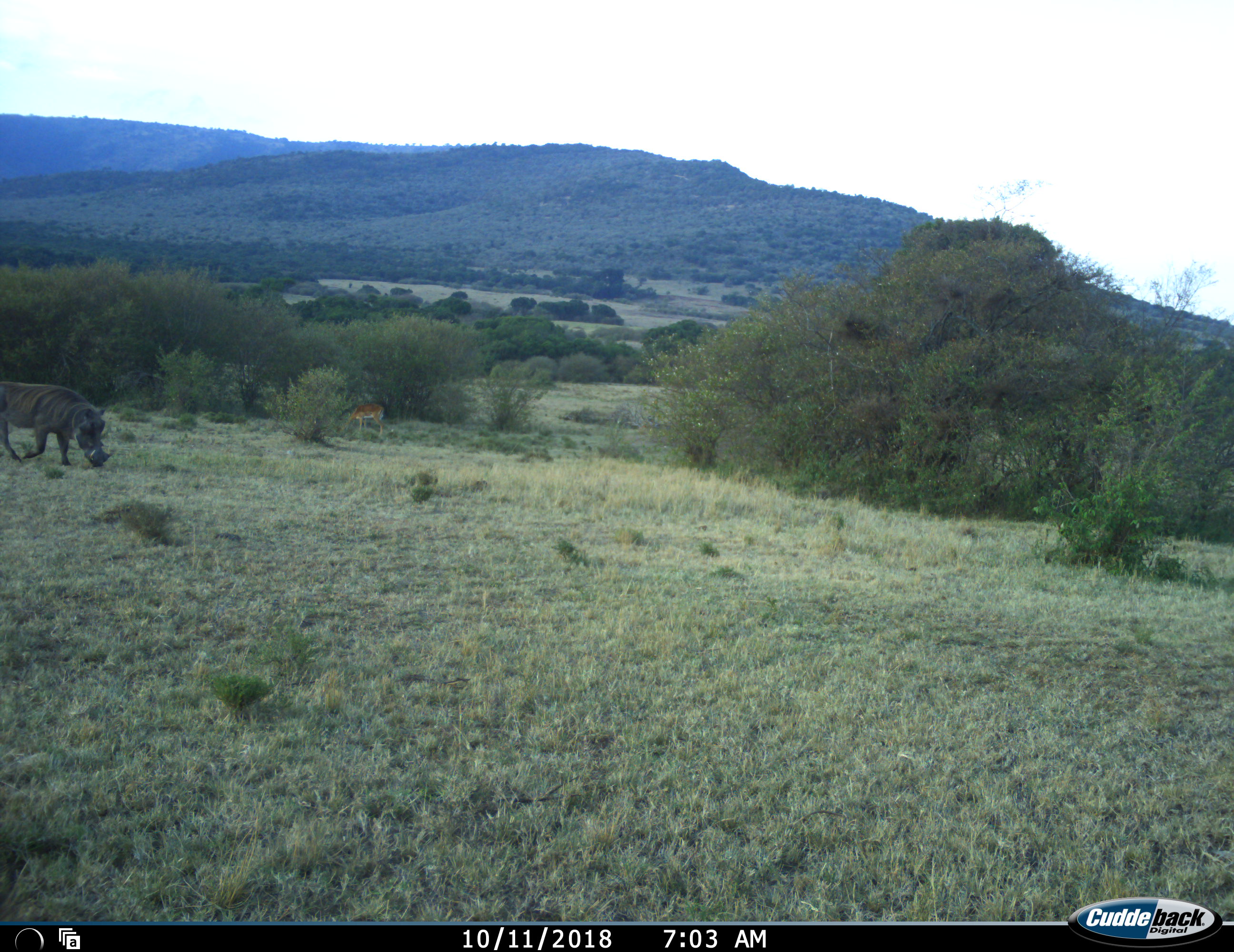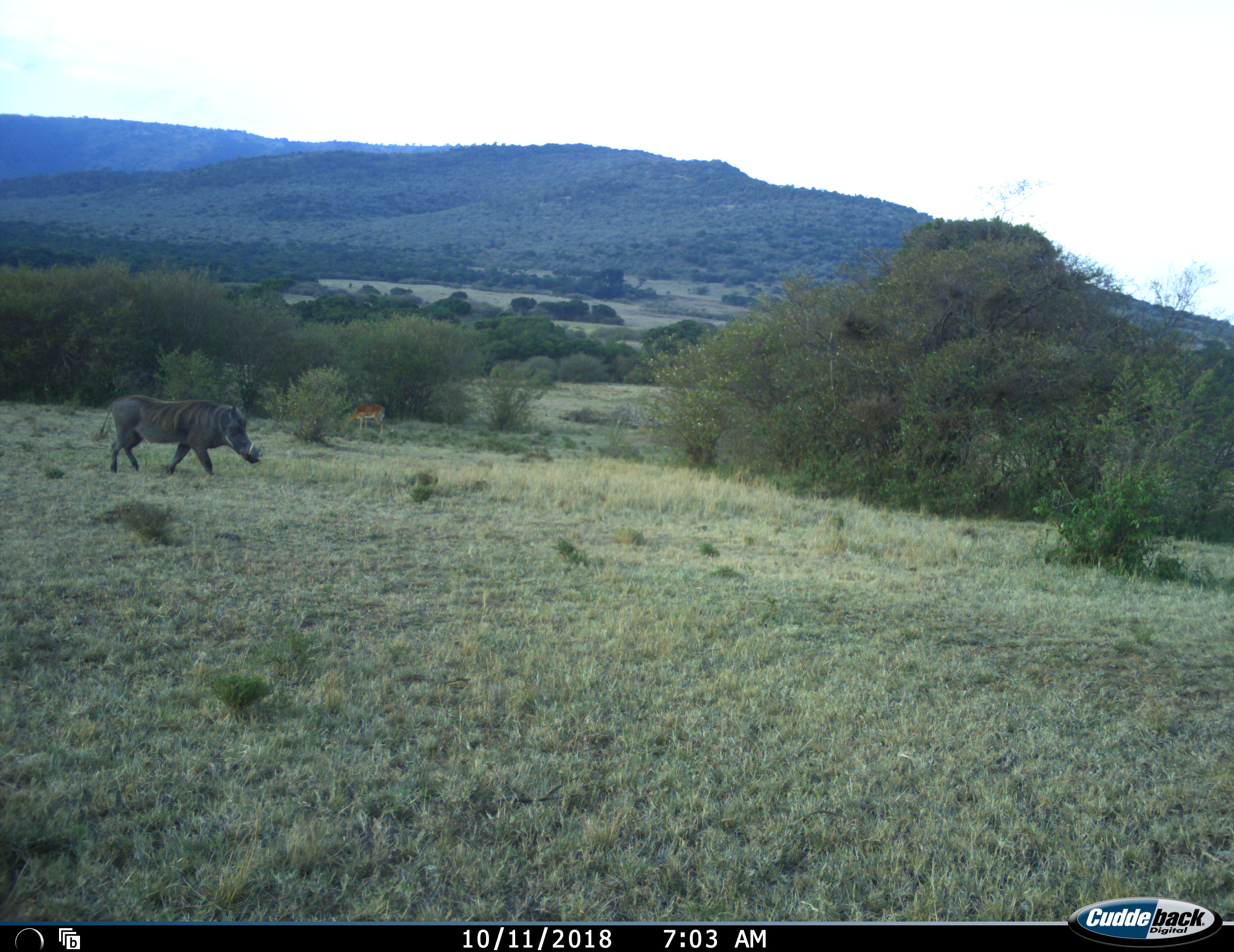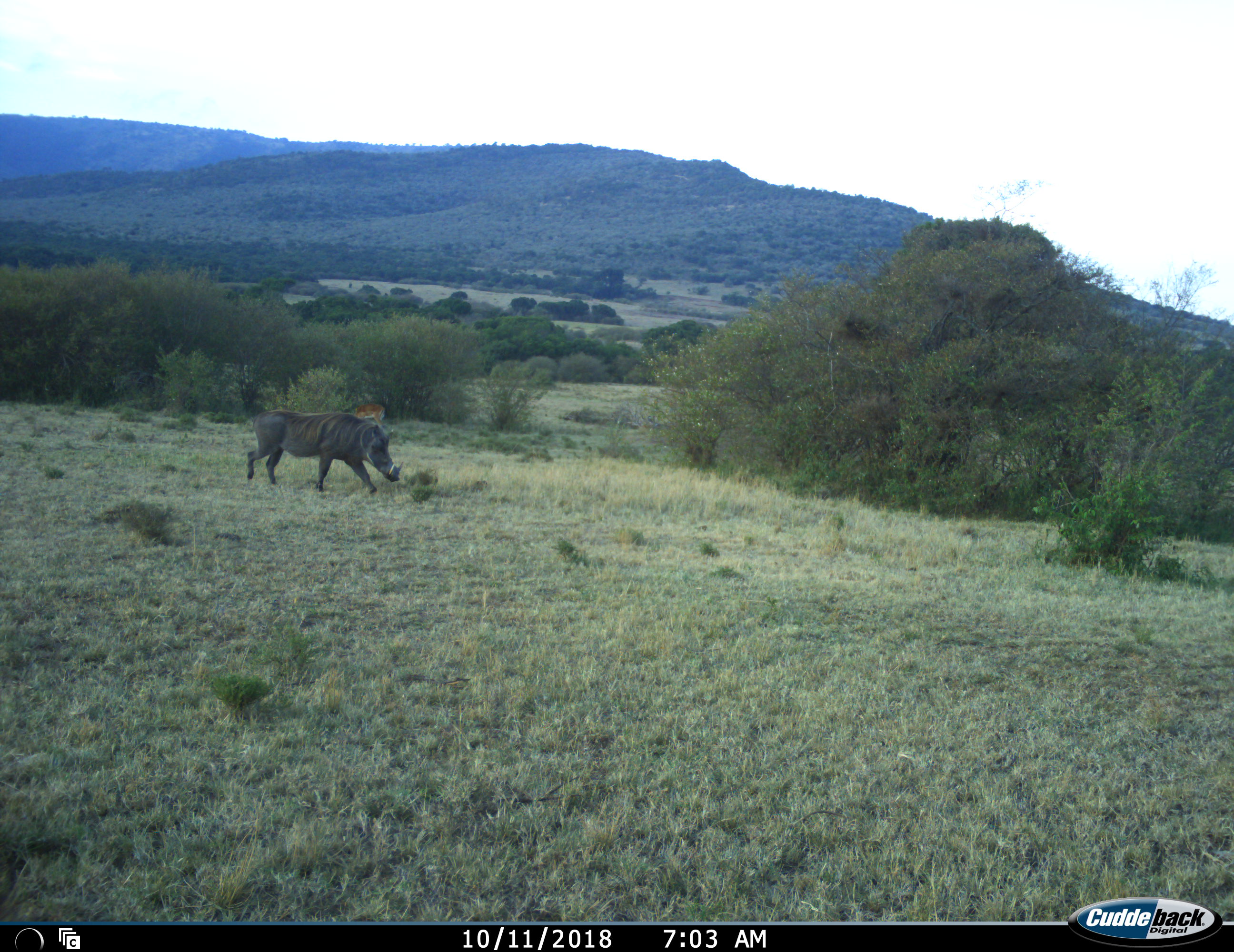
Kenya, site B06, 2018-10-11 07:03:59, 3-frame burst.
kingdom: Animalia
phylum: Chordata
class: Mammalia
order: Artiodactyla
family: Bovidae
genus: Aepyceros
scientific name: Aepyceros melampus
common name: impala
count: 1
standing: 17%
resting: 0%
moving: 0%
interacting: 0%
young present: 0%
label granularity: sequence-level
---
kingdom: Animalia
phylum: Chordata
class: Mammalia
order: Artiodactyla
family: Suidae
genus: Phacochoerus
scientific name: Phacochoerus africanus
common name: warthog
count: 1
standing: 11%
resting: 0%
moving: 78%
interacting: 0%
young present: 0%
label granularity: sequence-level